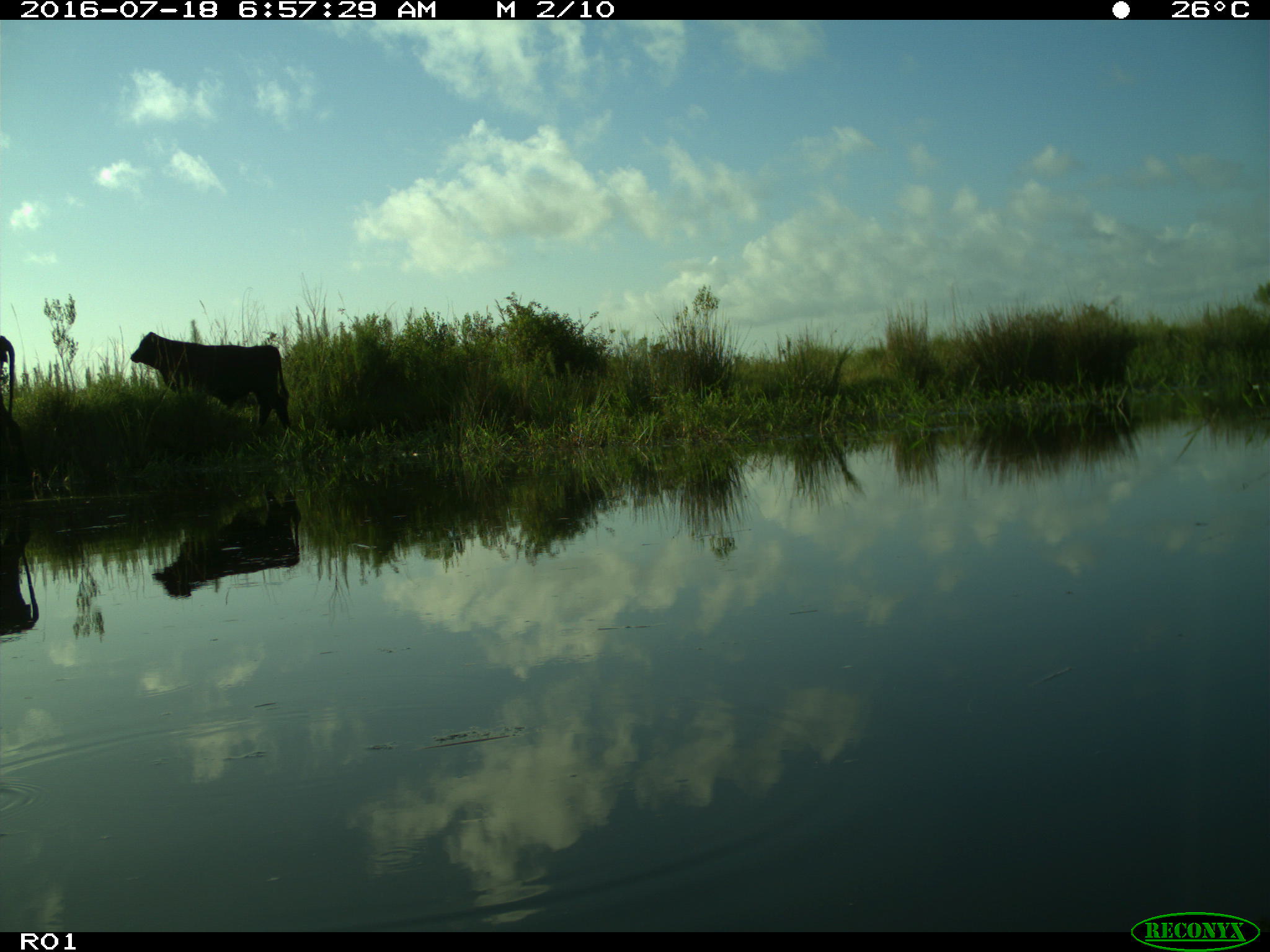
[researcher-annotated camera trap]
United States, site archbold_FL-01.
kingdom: Animalia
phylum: Chordata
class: Mammalia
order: Artiodactyla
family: Bovidae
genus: Bos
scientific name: Bos taurus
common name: domestic cow